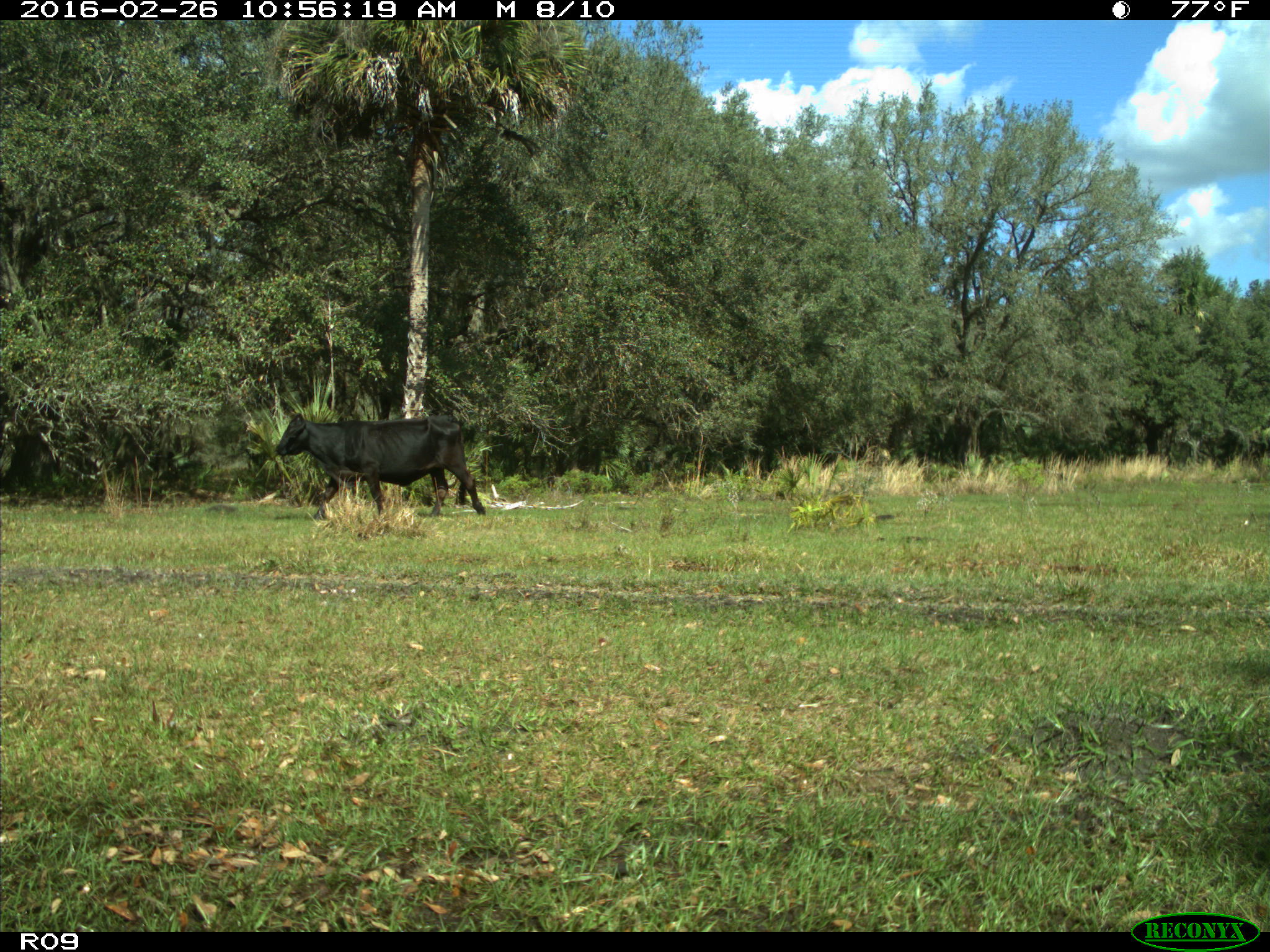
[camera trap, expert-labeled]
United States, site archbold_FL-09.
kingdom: Animalia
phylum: Chordata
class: Mammalia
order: Artiodactyla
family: Bovidae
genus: Bos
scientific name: Bos taurus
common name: domestic cow